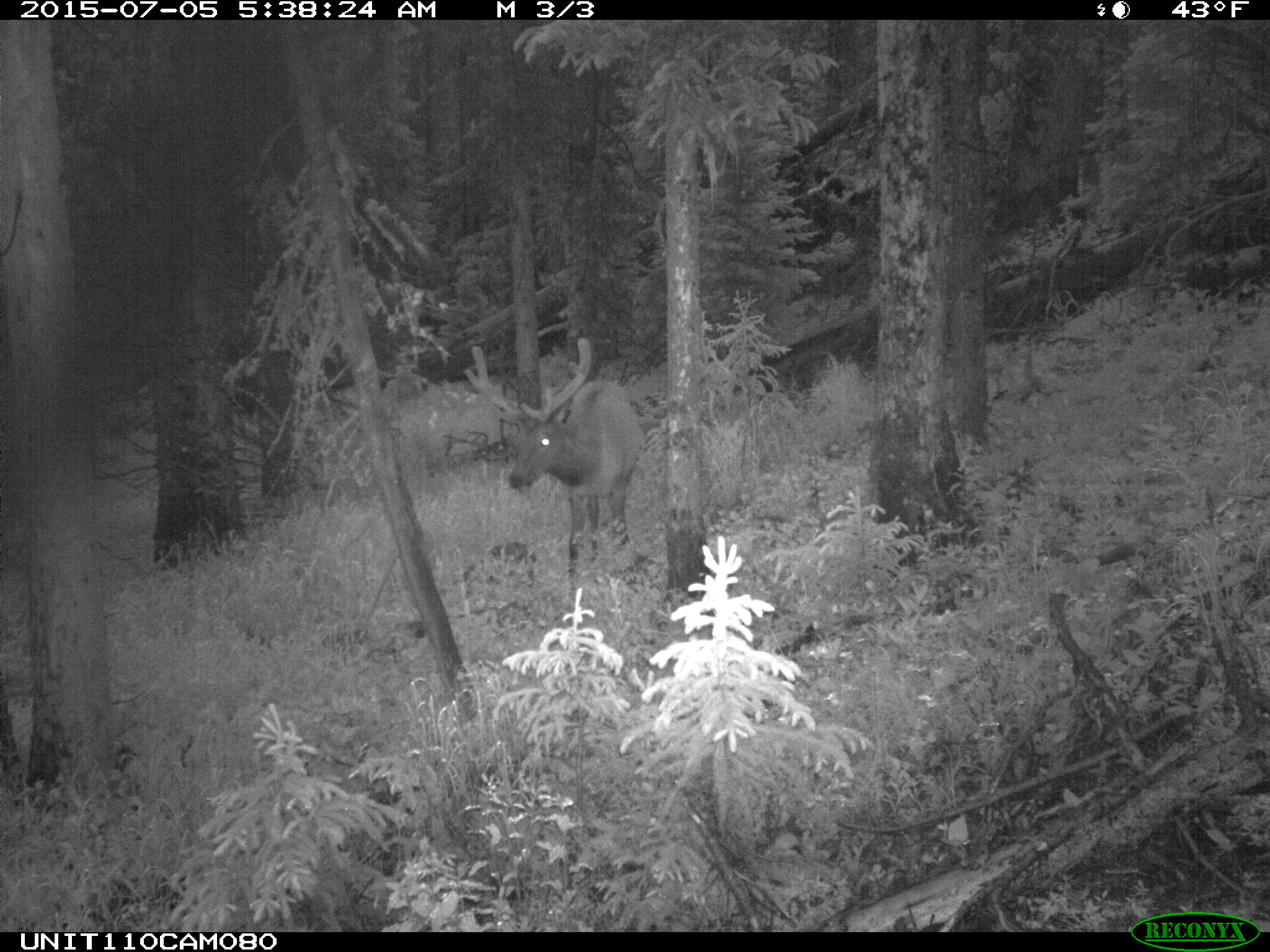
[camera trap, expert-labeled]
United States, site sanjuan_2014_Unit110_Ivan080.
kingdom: Animalia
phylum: Chordata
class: Mammalia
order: Artiodactyla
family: Cervidae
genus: Cervus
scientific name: Cervus elaphus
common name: red deer